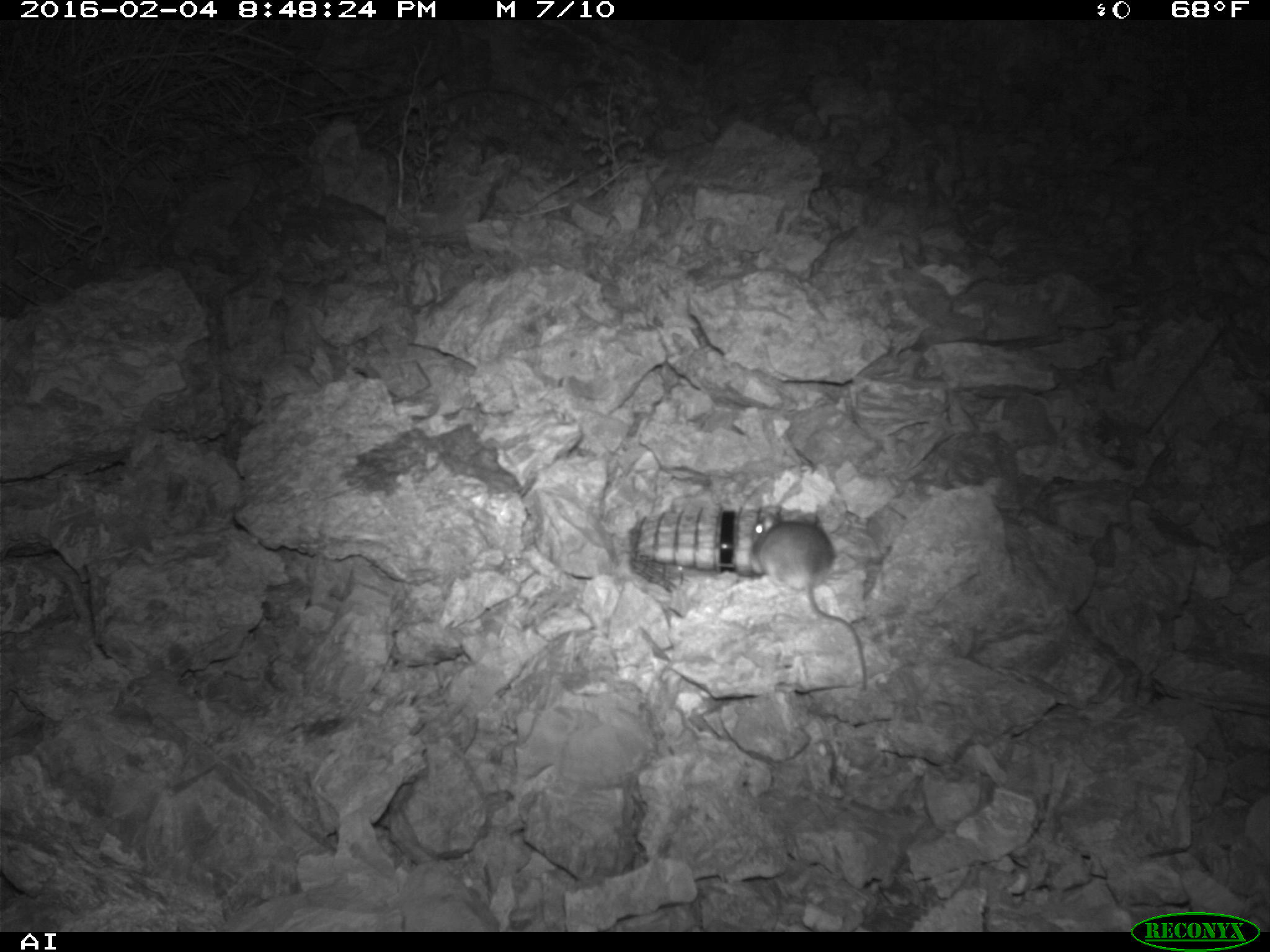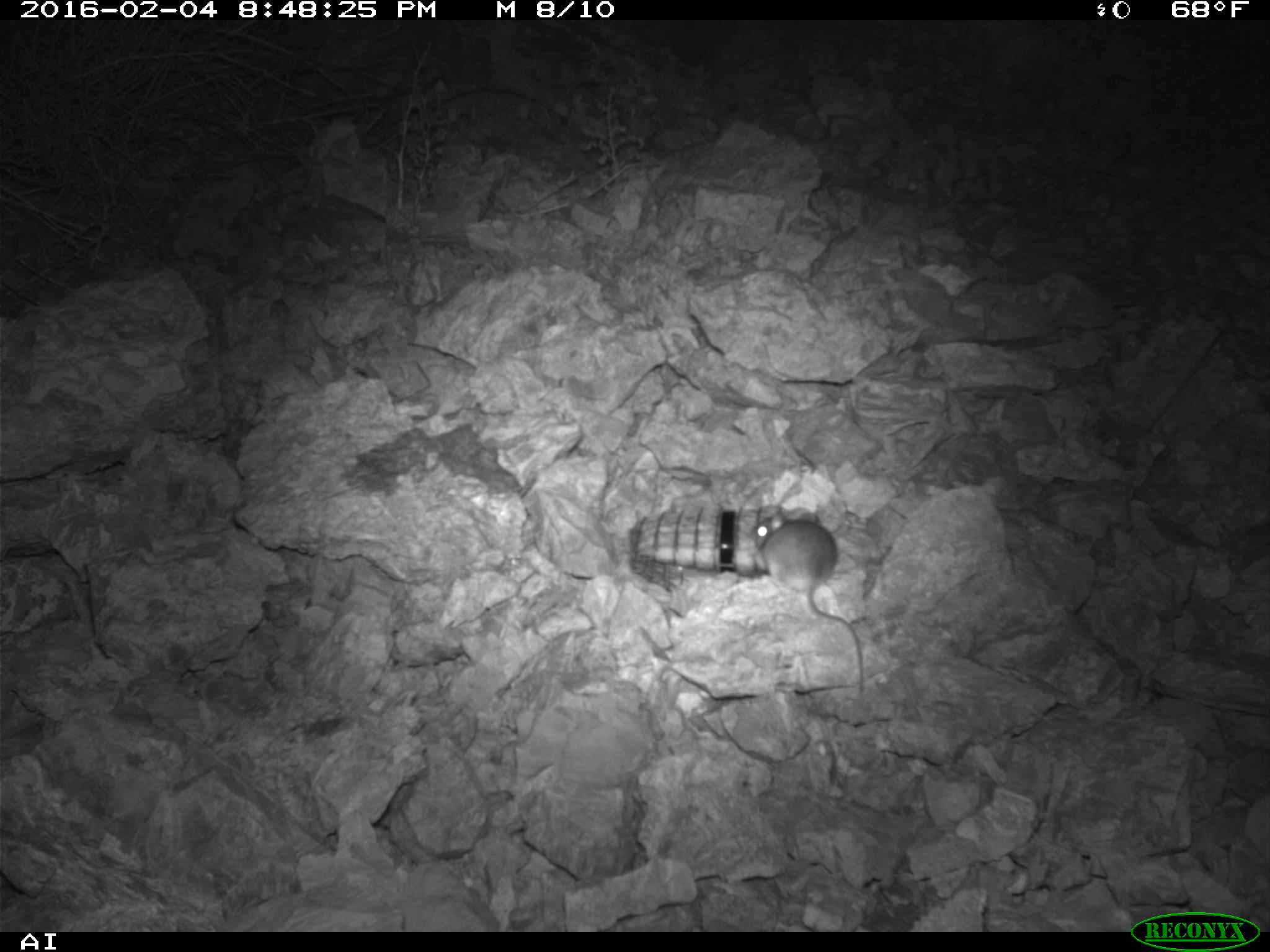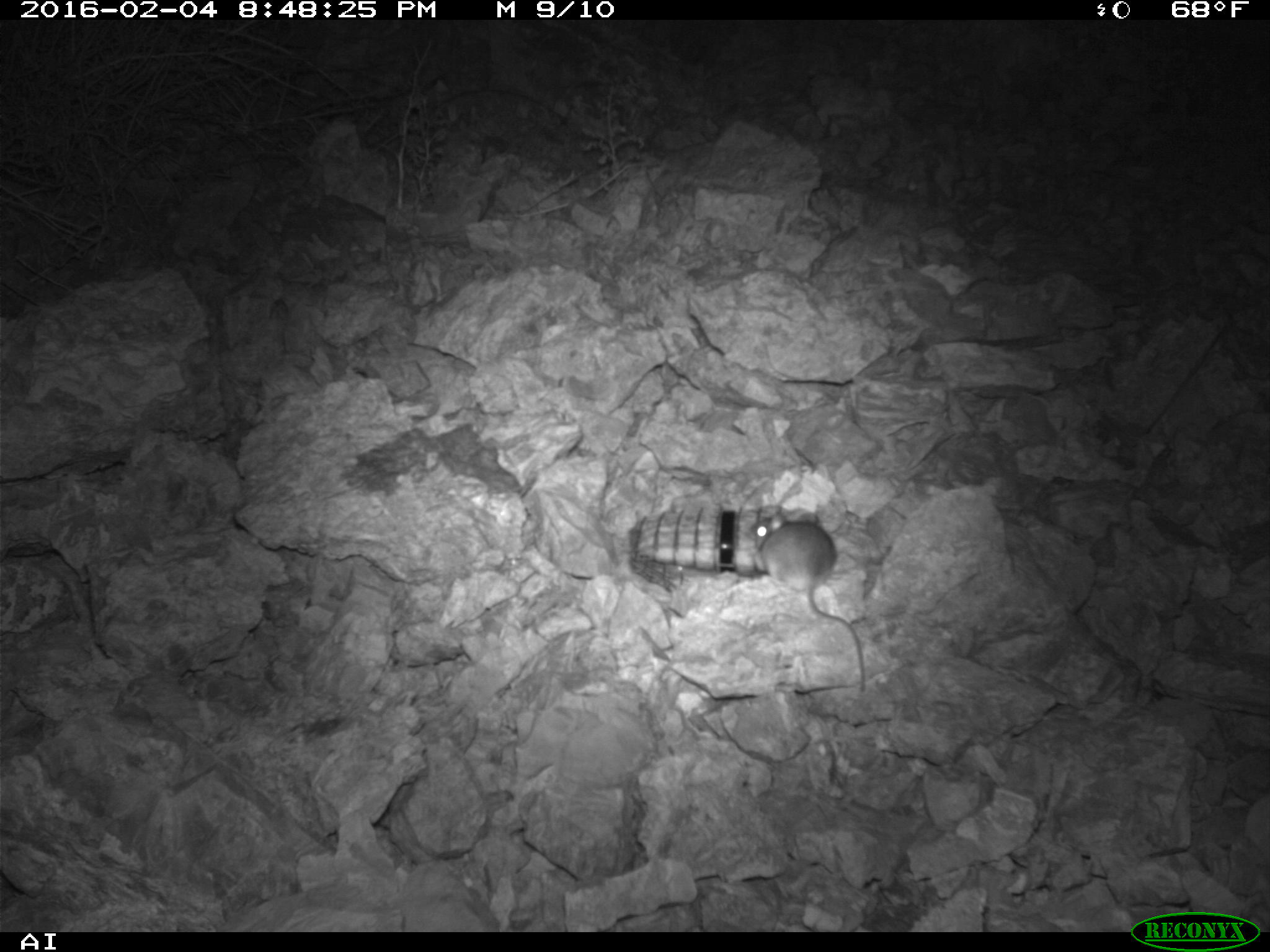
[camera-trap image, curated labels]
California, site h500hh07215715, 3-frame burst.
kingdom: Animalia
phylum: Chordata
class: Mammalia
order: Rodentia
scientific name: Rodentia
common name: rodent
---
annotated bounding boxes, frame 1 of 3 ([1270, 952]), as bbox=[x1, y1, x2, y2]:
rodent: bbox=[750, 508, 868, 689]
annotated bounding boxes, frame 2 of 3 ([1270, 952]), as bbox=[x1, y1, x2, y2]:
rodent: bbox=[749, 509, 865, 693]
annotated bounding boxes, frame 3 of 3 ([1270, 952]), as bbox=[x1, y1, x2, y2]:
rodent: bbox=[749, 498, 867, 693]